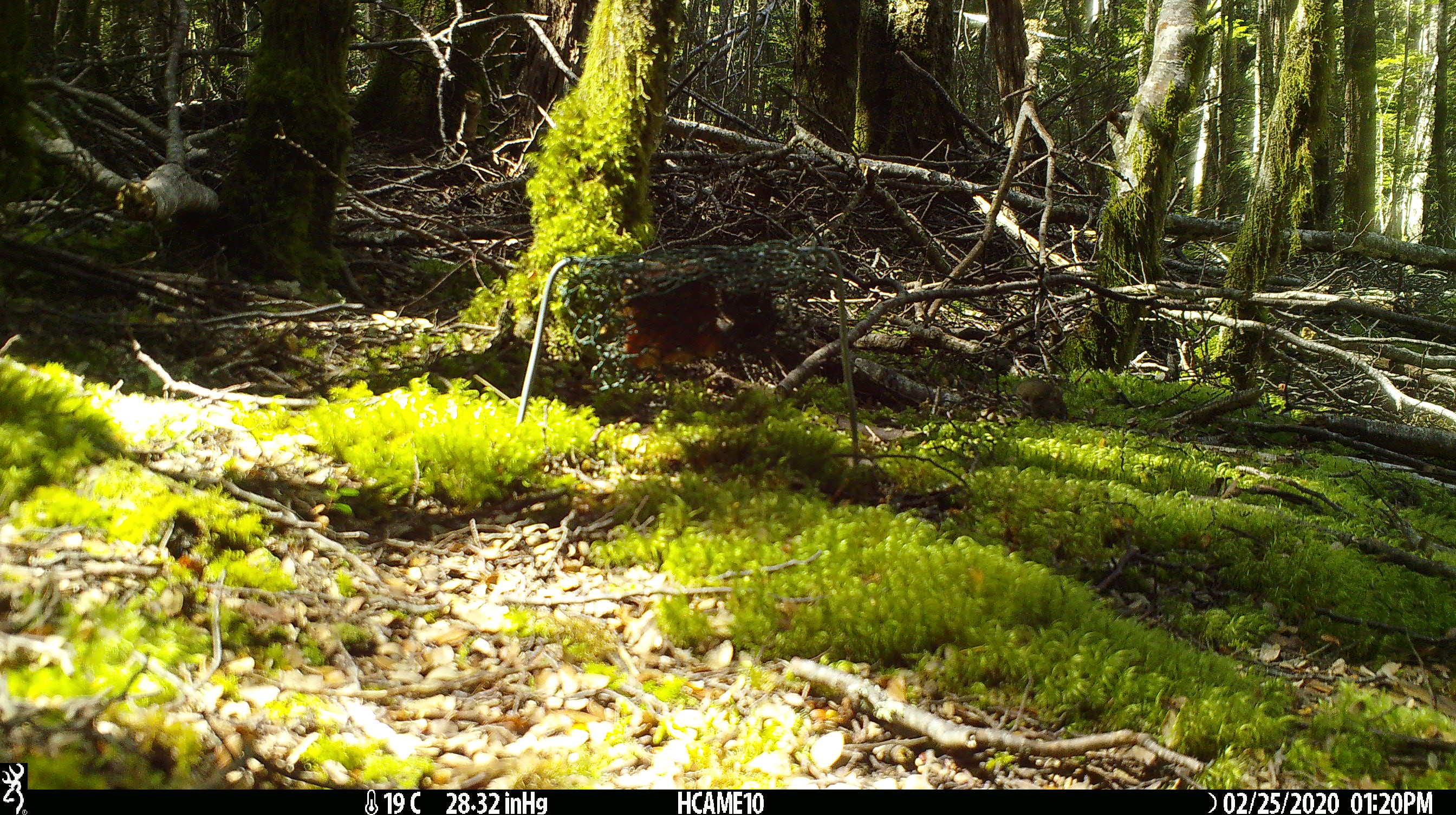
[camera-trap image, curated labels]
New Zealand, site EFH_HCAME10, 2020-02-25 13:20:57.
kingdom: Animalia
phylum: Chordata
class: Mammalia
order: Rodentia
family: Muridae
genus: Mus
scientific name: Mus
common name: mouse